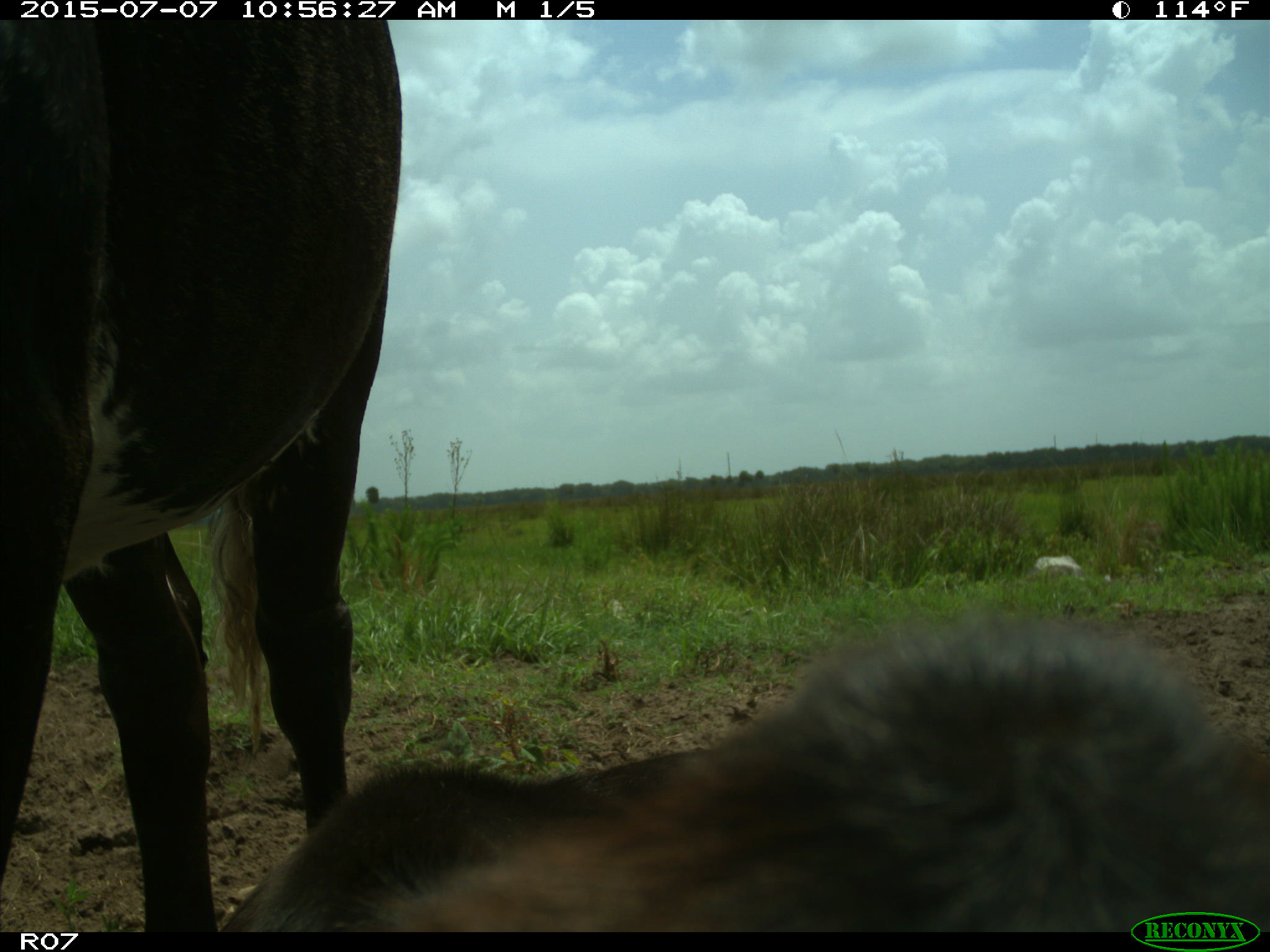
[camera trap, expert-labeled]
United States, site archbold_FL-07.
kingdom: Animalia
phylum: Chordata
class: Mammalia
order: Artiodactyla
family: Bovidae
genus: Bos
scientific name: Bos taurus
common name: domestic cow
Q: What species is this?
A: Bos taurus (domestic cow).